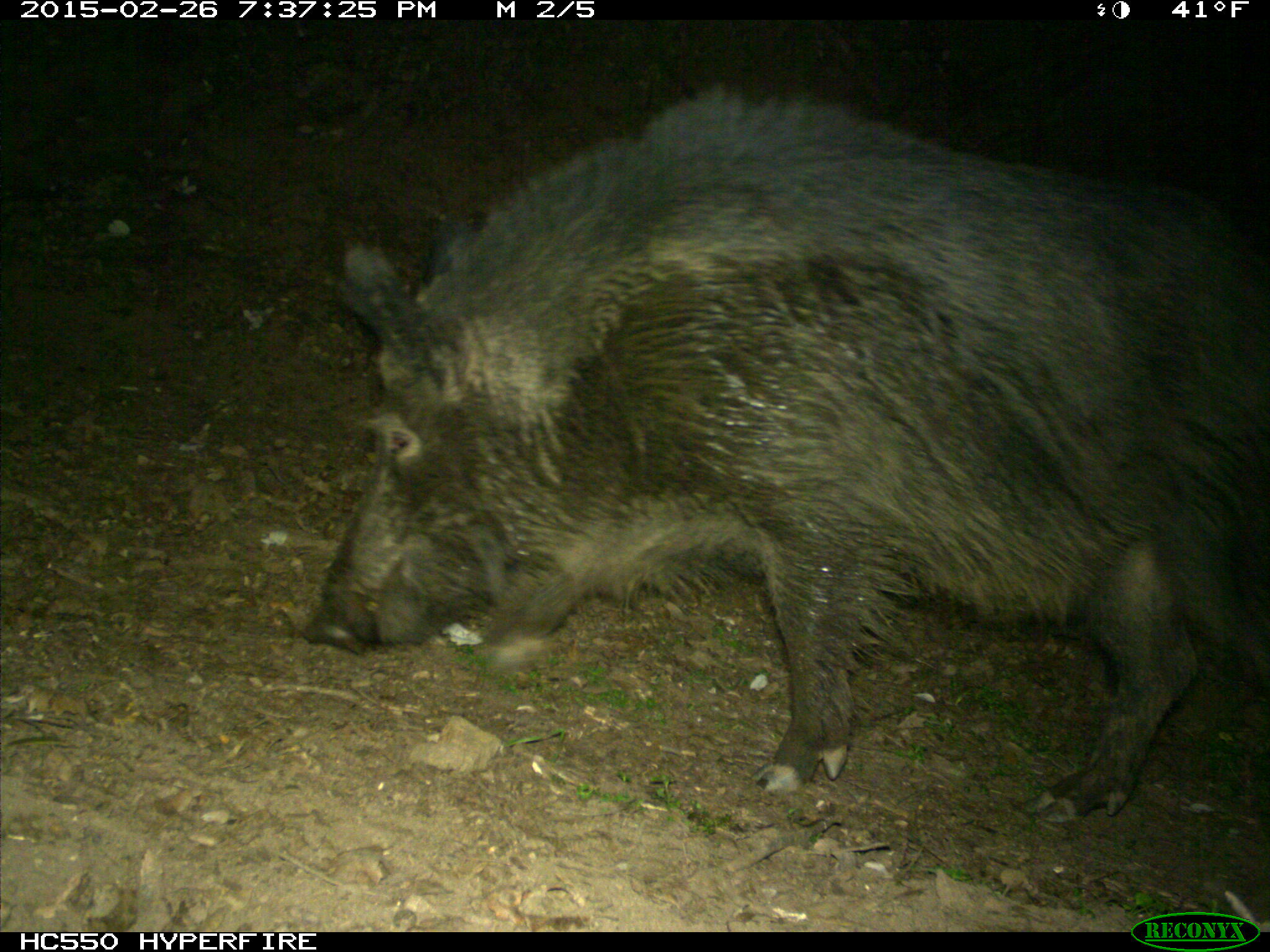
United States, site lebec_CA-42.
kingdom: Animalia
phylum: Chordata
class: Mammalia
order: Artiodactyla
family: Suidae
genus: Sus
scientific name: Sus scrofa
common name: wild boar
Sus scrofa (wild boar).